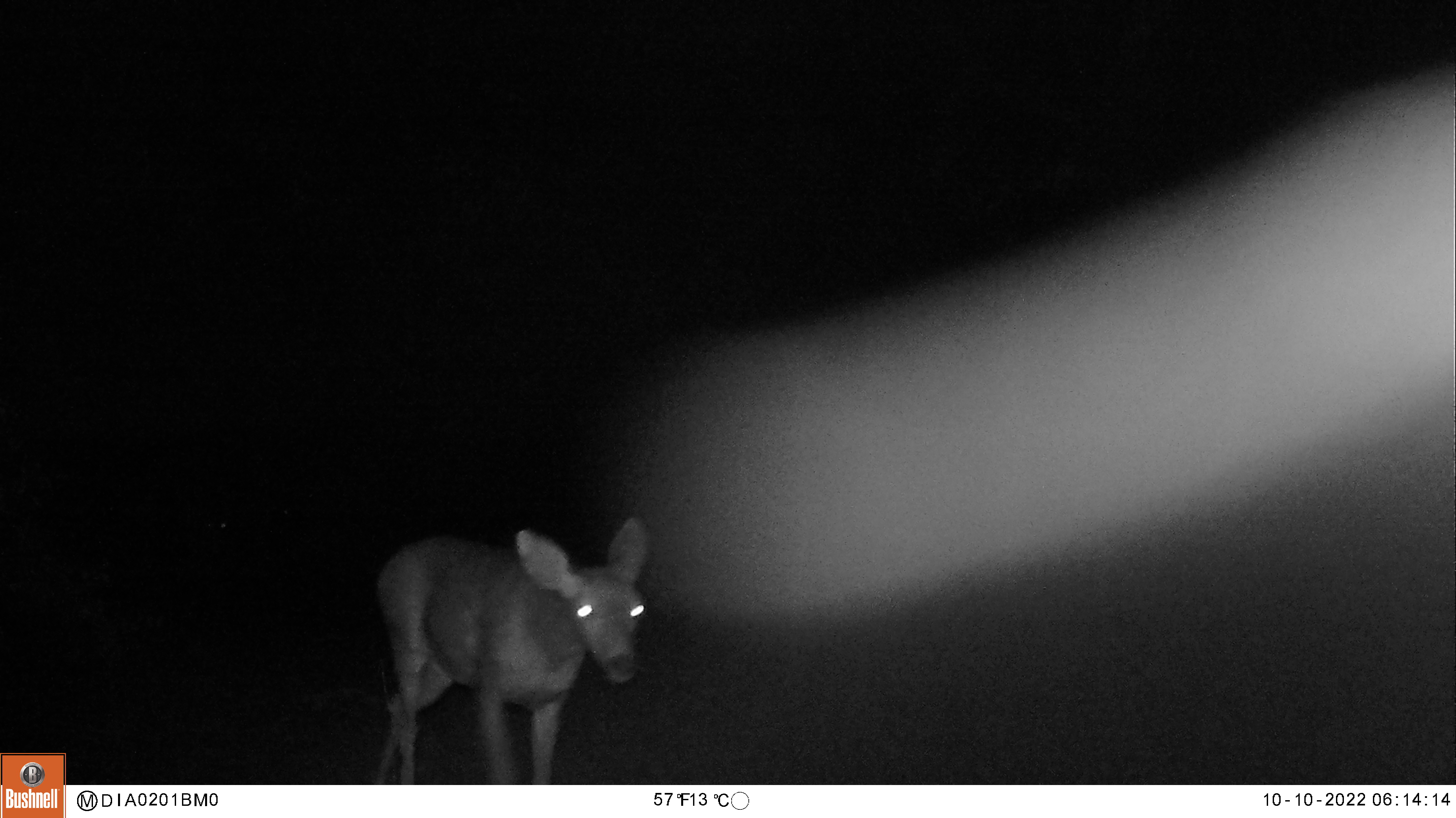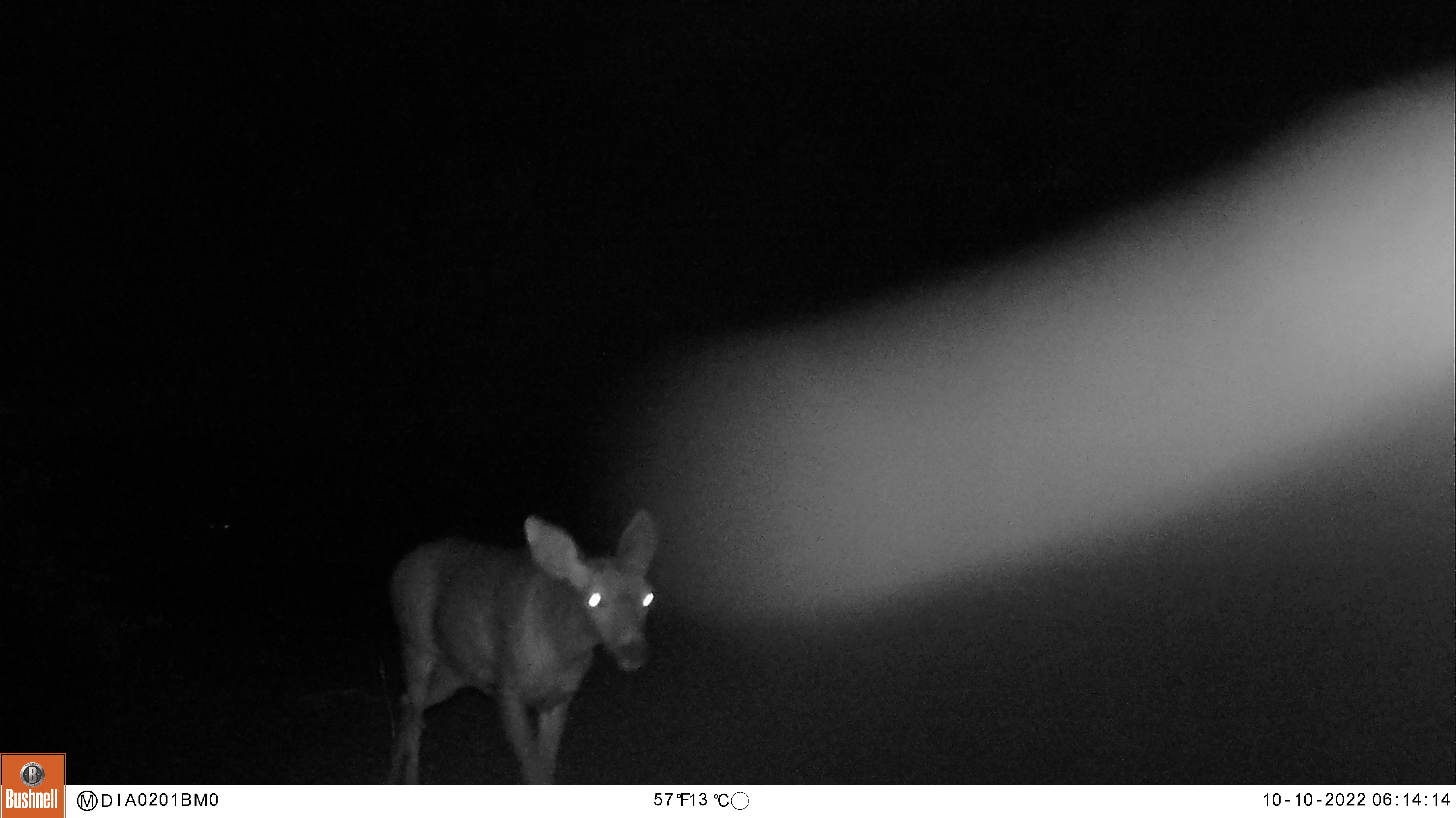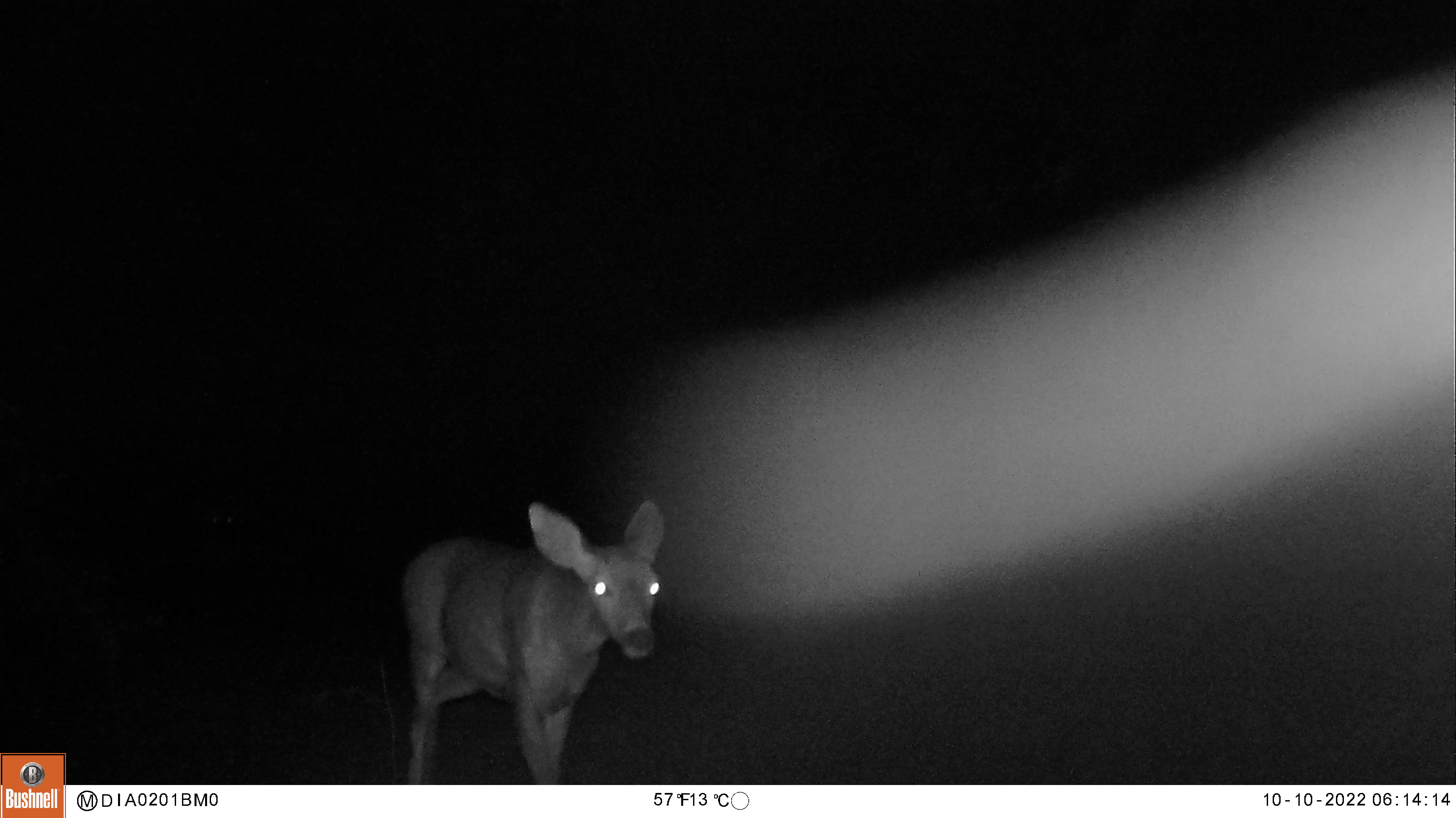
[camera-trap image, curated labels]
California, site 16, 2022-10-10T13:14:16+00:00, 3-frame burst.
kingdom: Animalia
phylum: Chordata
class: Mammalia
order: Artiodactyla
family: Cervidae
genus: Odocoileus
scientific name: Odocoileus hemionus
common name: mule deer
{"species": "mule deer (Odocoileus hemionus)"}